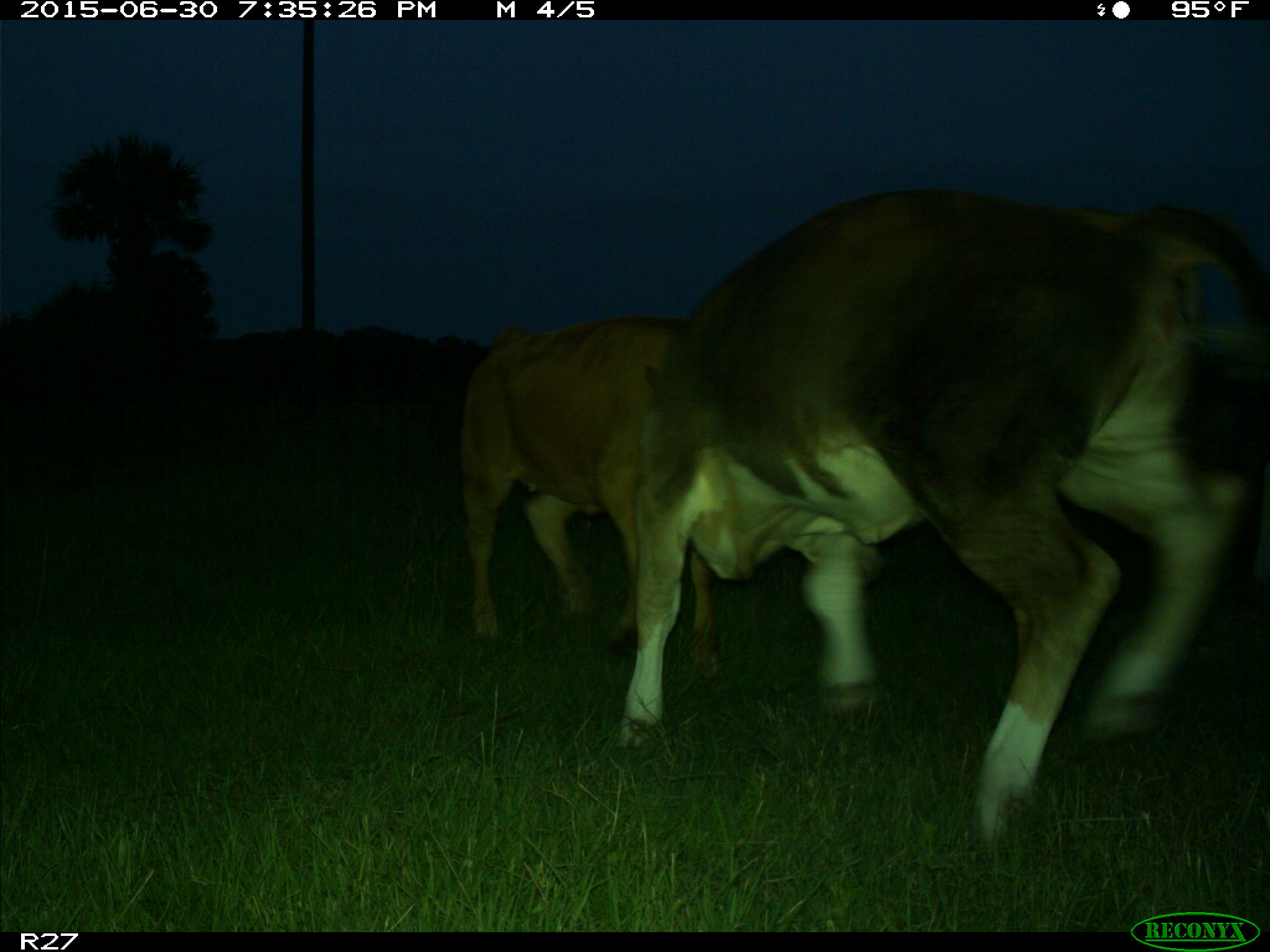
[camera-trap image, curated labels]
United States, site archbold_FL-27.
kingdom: Animalia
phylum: Chordata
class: Mammalia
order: Artiodactyla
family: Bovidae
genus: Bos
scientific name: Bos taurus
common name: domestic cow